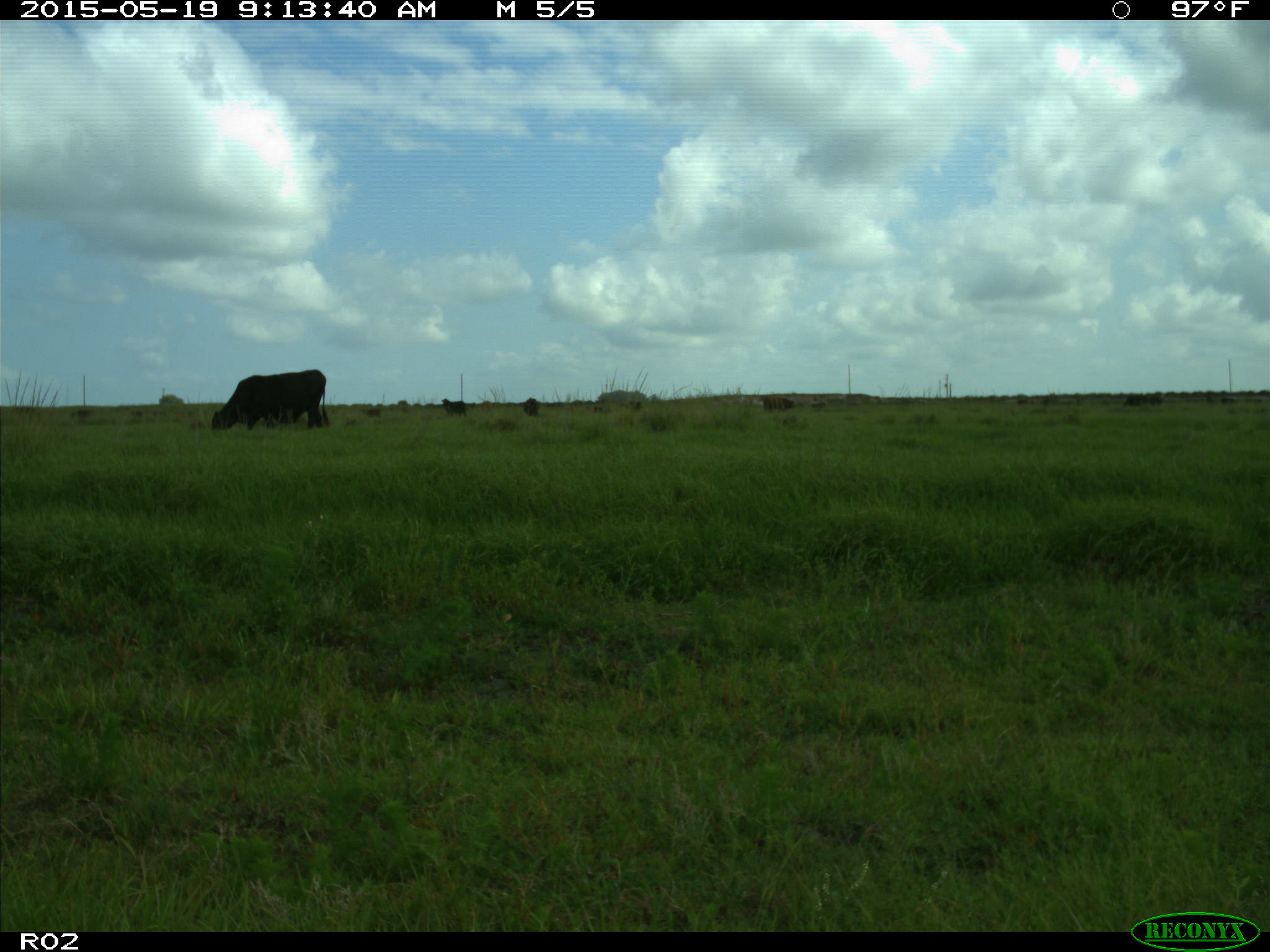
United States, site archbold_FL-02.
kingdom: Animalia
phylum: Chordata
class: Mammalia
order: Artiodactyla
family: Bovidae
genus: Bos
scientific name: Bos taurus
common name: domestic cow